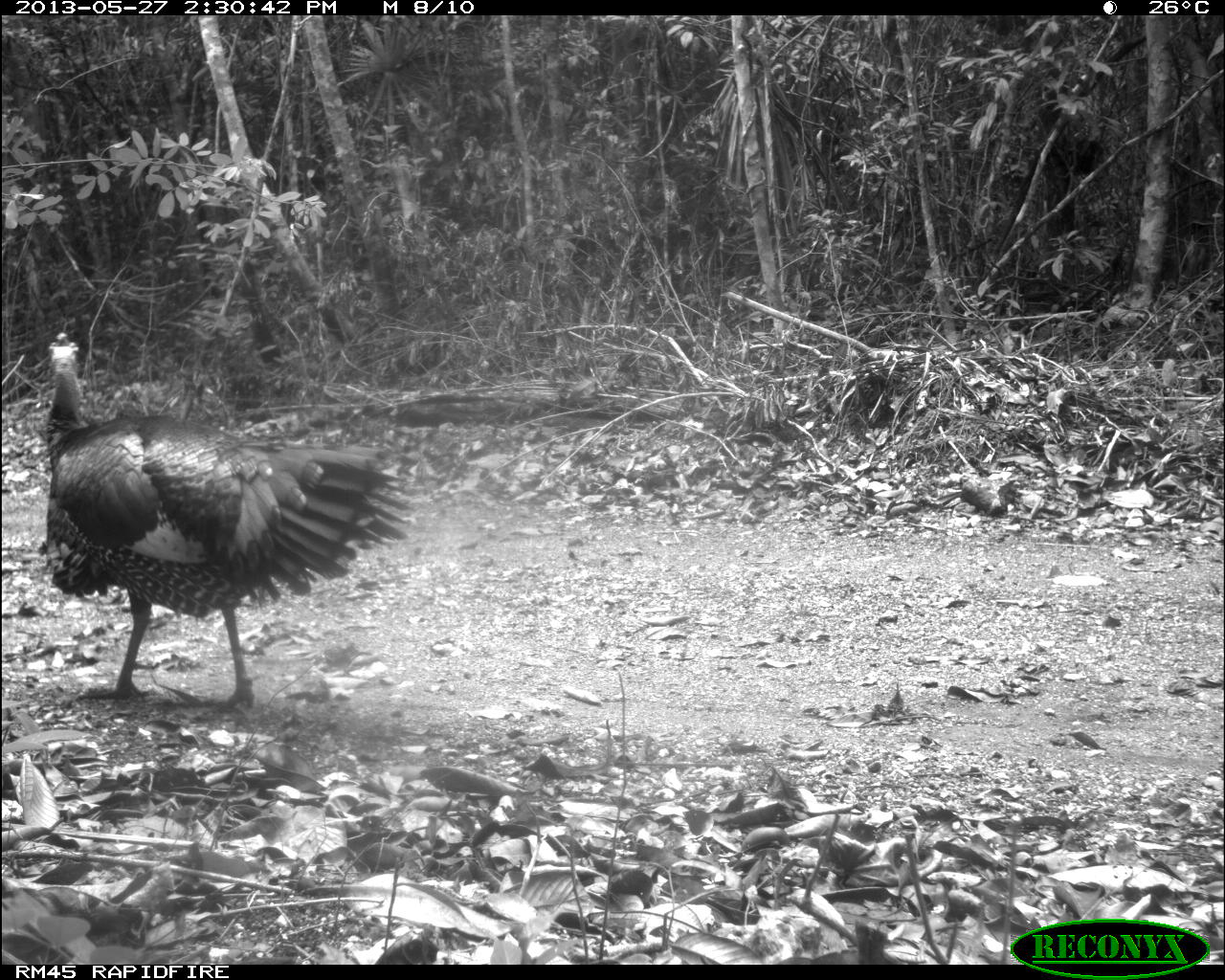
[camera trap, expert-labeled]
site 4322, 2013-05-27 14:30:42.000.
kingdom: Animalia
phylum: Chordata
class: Aves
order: Galliformes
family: Phasianidae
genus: Meleagris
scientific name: Meleagris ocellata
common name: ocellated turkey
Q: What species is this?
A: Meleagris ocellata (ocellated turkey).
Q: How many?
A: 1.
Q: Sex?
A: Male.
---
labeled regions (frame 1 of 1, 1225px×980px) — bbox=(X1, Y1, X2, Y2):
meleagris ocellata: bbox=(40, 330, 415, 710)